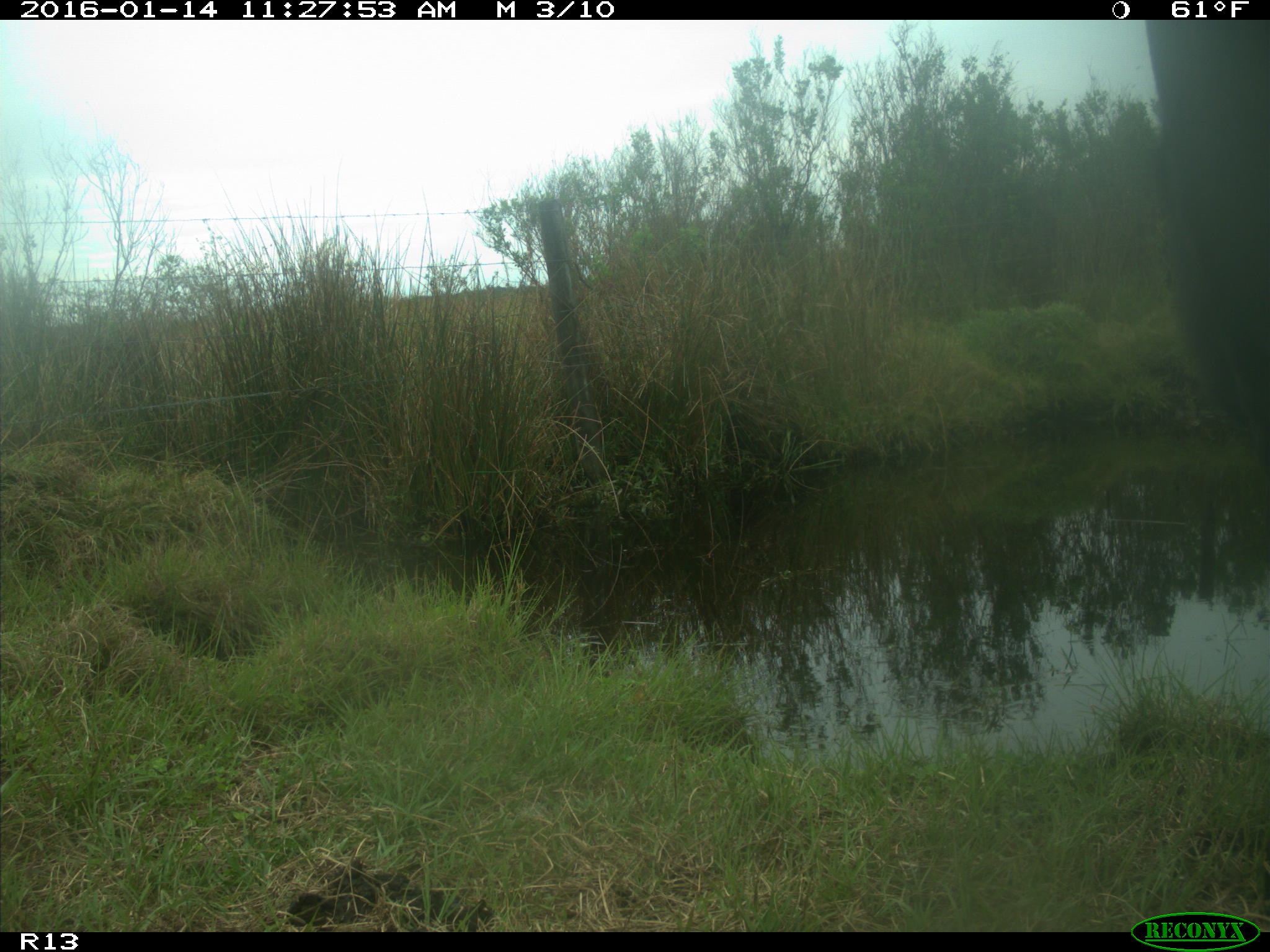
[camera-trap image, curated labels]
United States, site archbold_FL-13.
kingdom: Animalia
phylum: Chordata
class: Mammalia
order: Artiodactyla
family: Bovidae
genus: Bos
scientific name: Bos taurus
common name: domestic cow